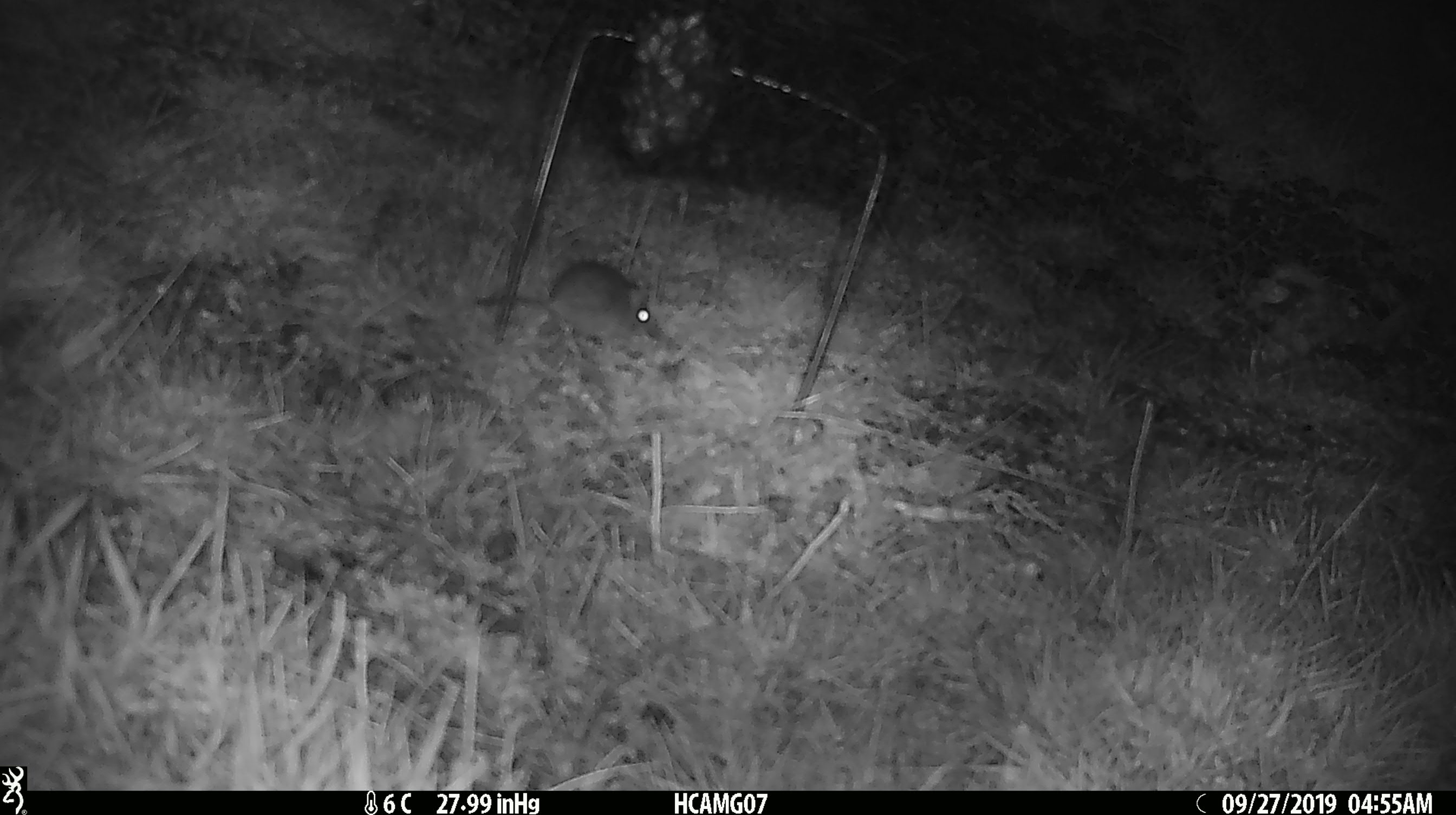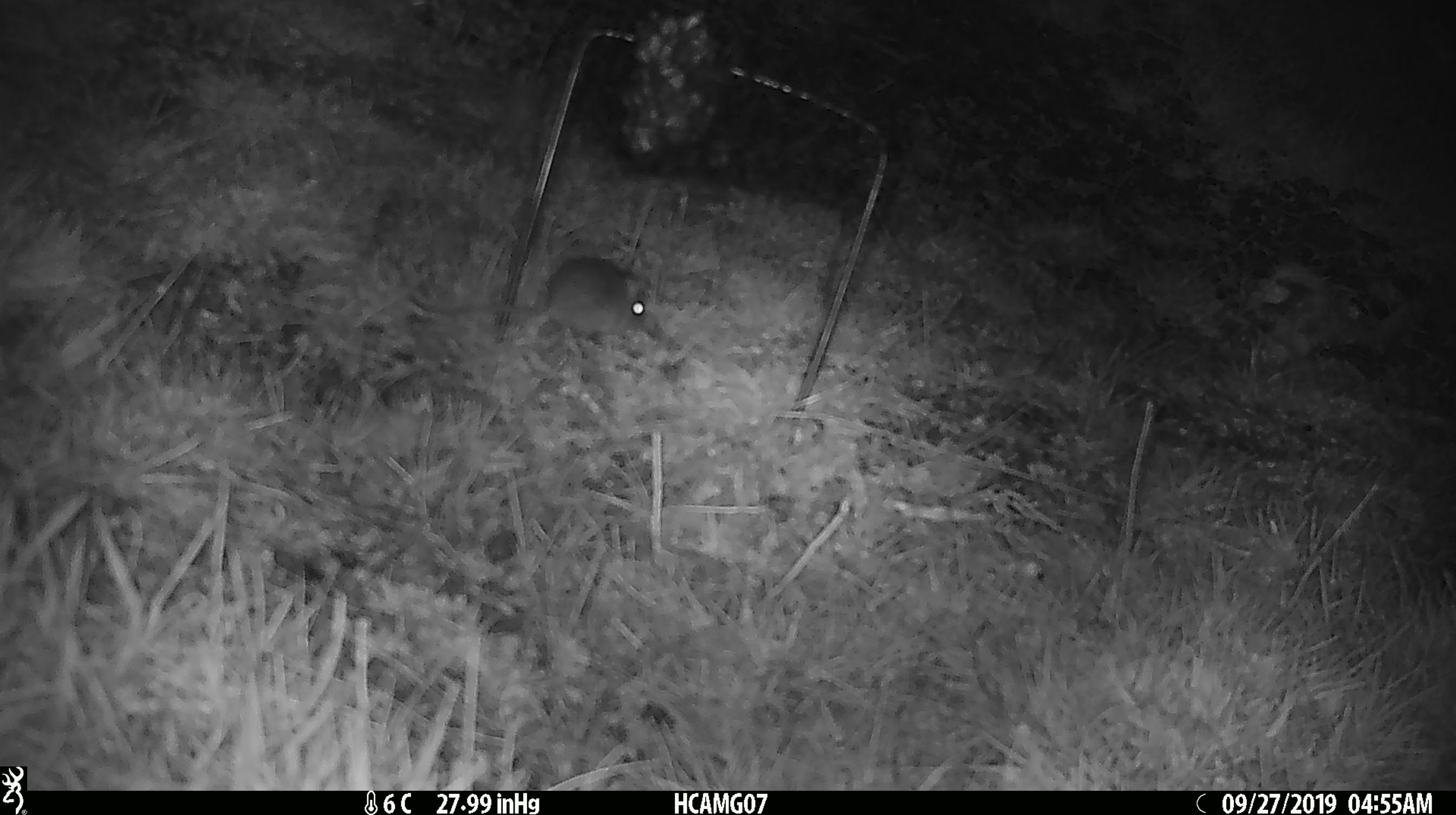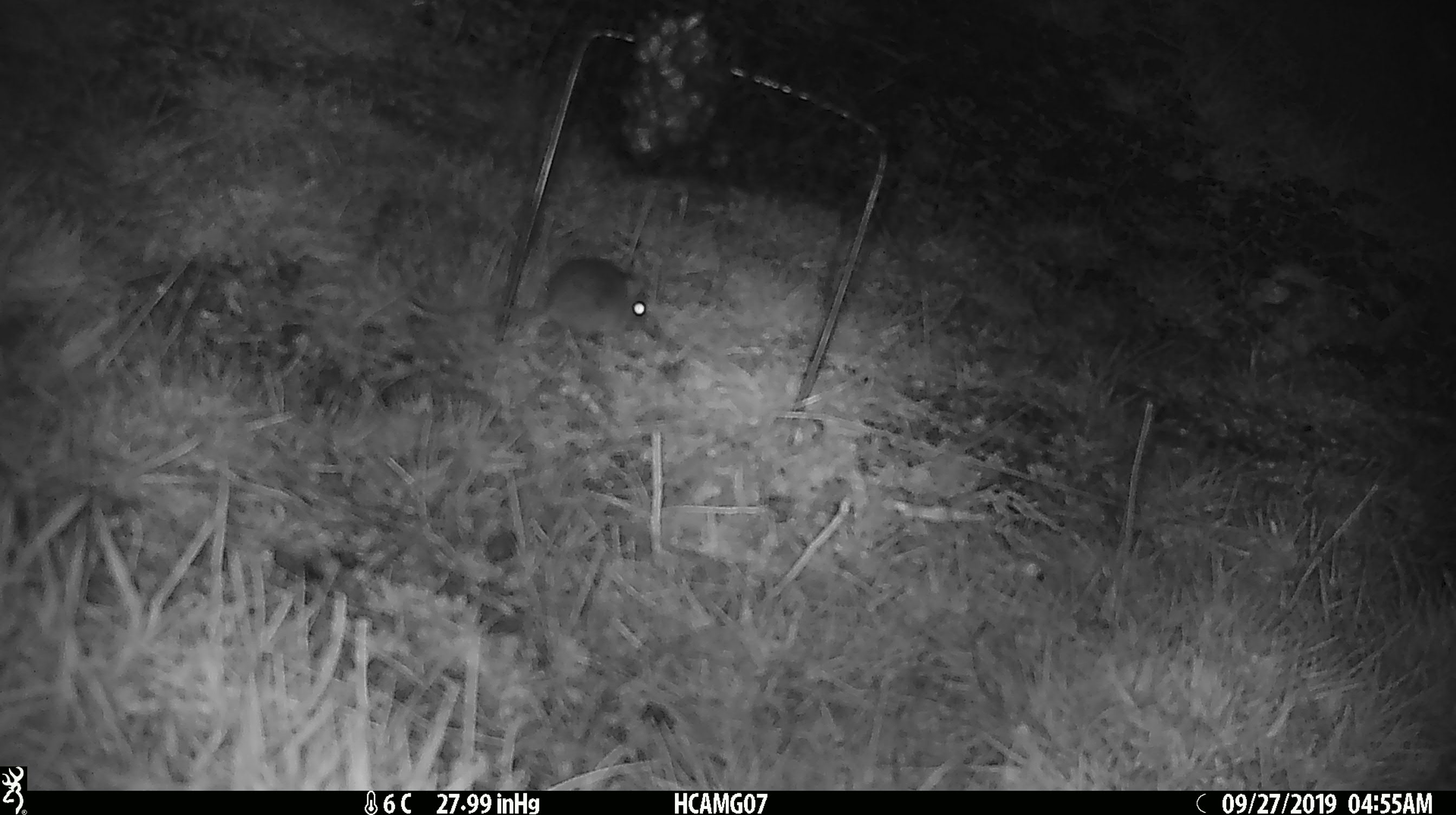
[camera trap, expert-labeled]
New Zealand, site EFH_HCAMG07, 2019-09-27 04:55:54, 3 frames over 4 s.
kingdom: Animalia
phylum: Chordata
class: Mammalia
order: Rodentia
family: Muridae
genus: Mus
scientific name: Mus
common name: mouse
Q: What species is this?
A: Mouse (Mus).